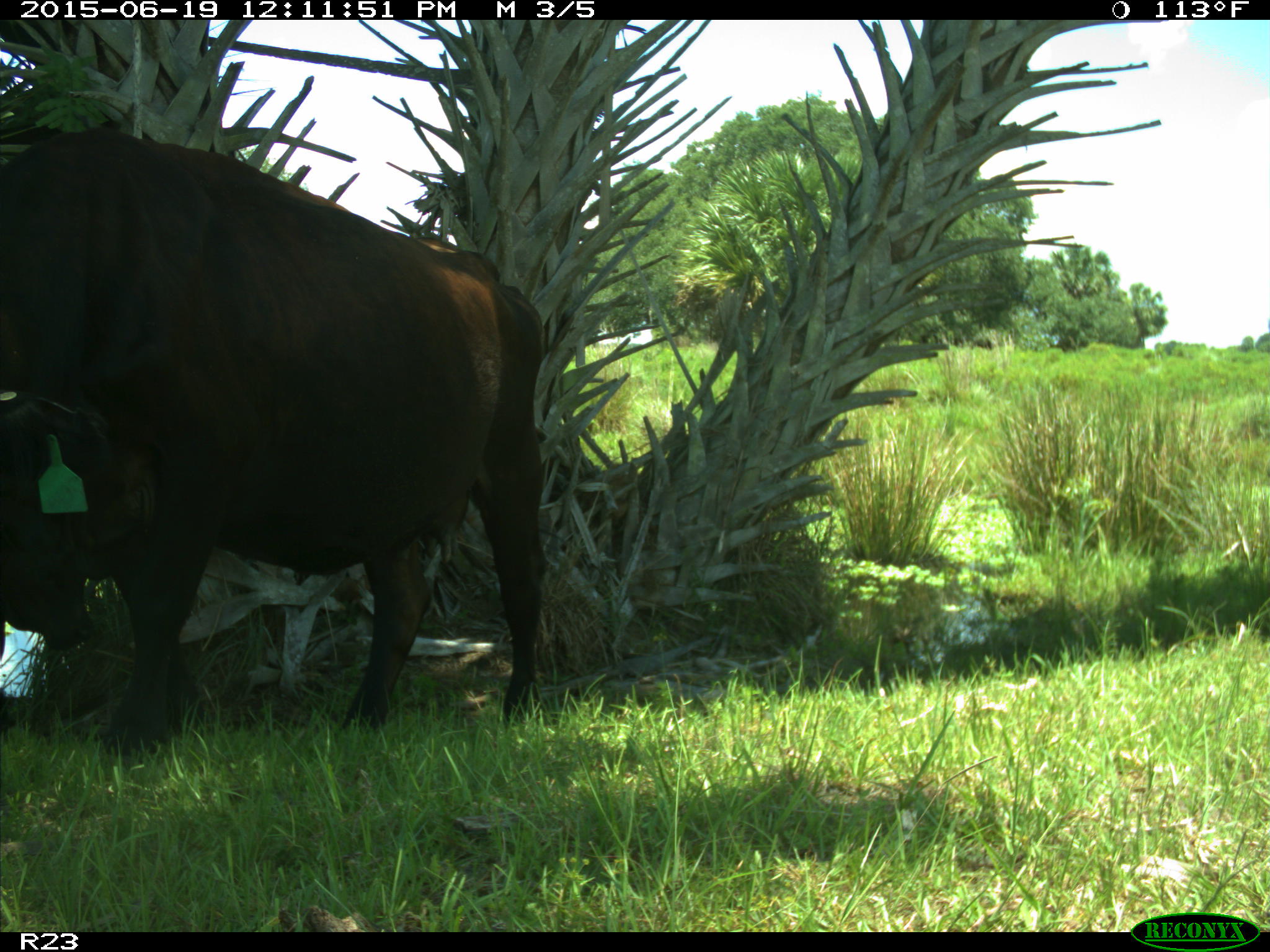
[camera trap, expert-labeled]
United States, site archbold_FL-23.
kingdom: Animalia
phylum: Chordata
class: Mammalia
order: Artiodactyla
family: Bovidae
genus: Bos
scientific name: Bos taurus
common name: domestic cow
Bos taurus (domestic cow).